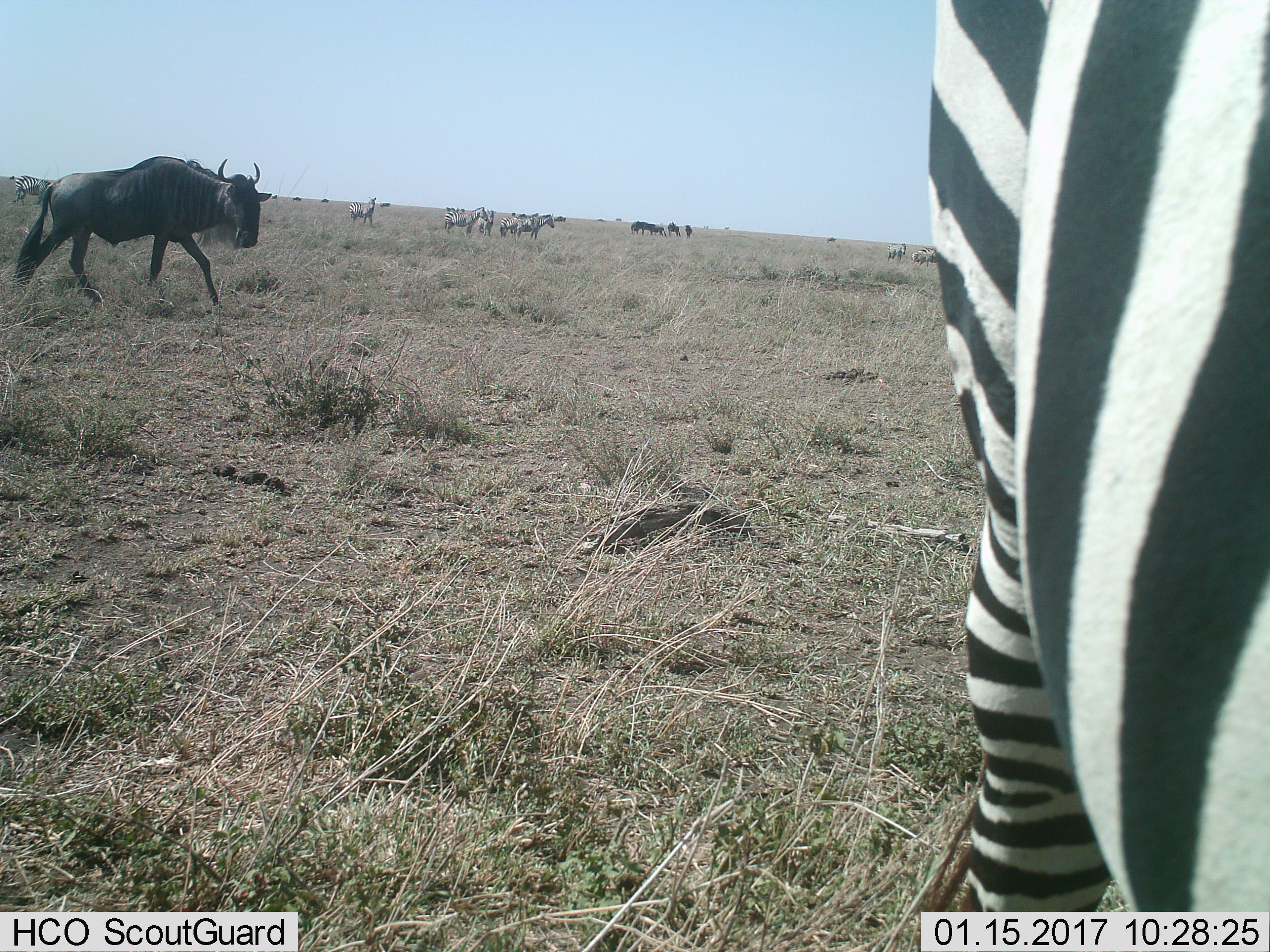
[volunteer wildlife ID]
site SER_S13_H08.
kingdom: Animalia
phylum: Chordata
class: Mammalia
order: Artiodactyla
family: Bovidae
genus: Connochaetes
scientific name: Connochaetes taurinus taurinus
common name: blue wildebeest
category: wildebeestblue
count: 11-50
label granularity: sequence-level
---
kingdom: Animalia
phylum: Chordata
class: Mammalia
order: Perissodactyla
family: Equidae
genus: Equus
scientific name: Equus quagga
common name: plains zebra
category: zebraplains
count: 10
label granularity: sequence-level